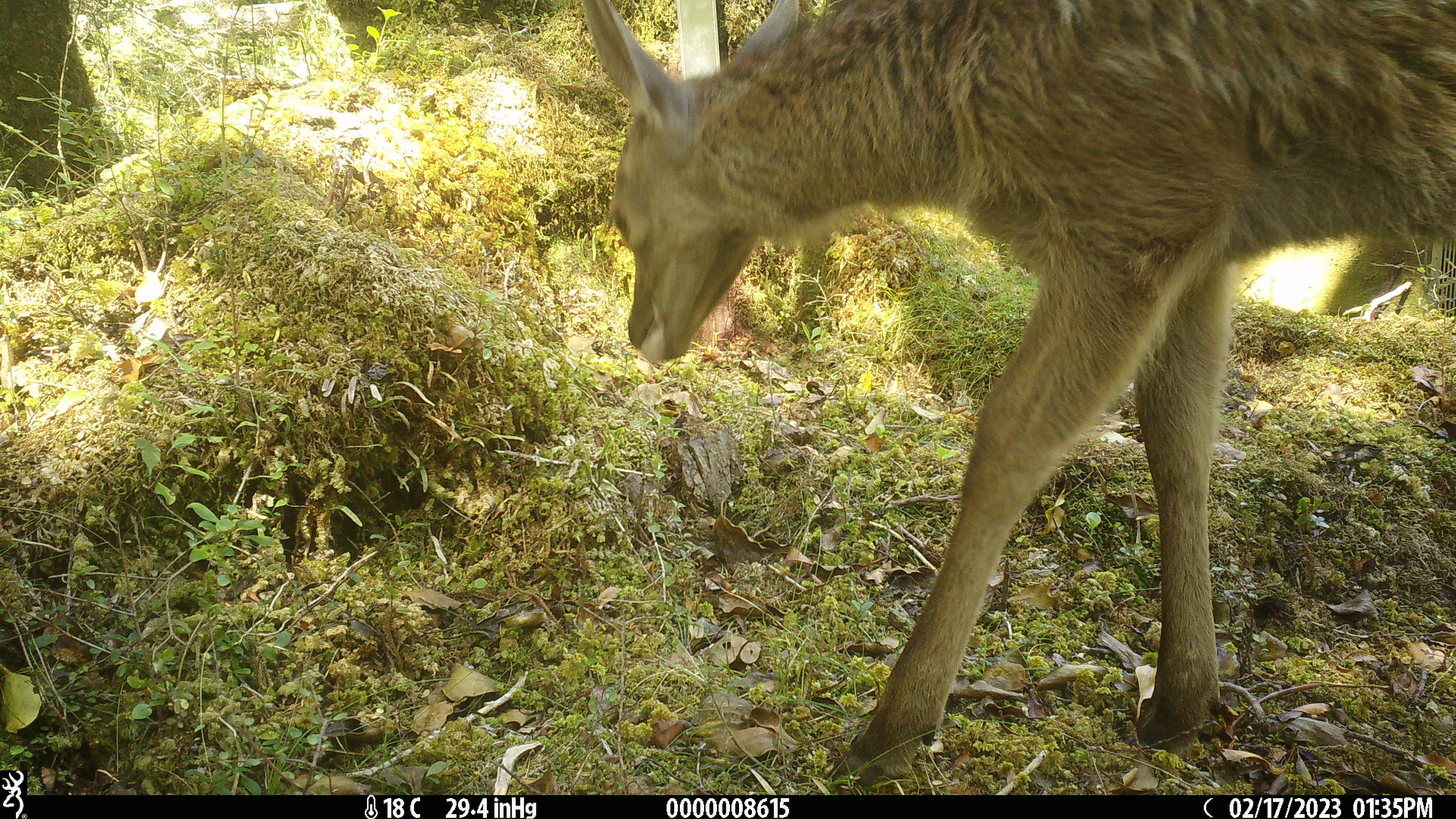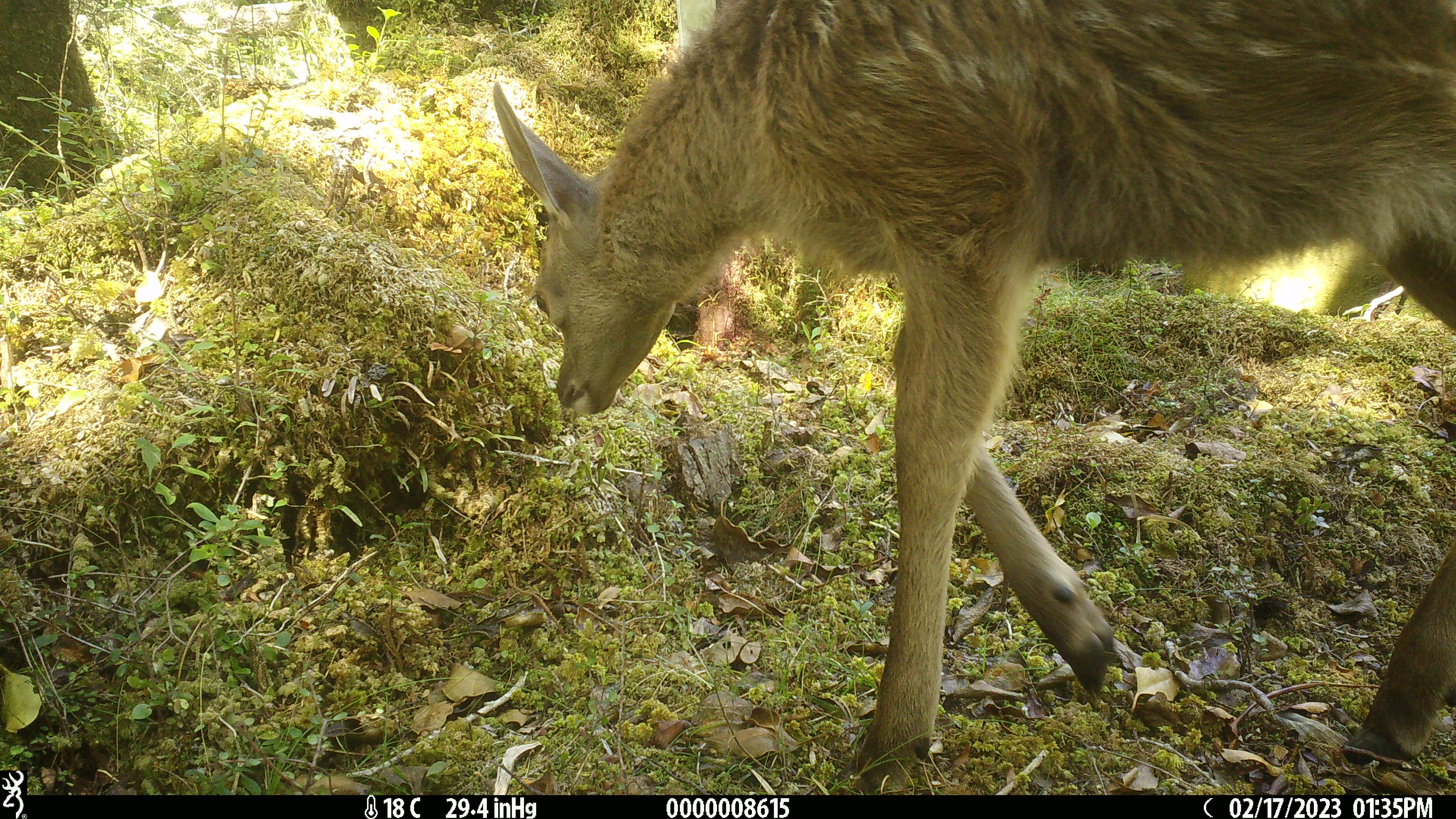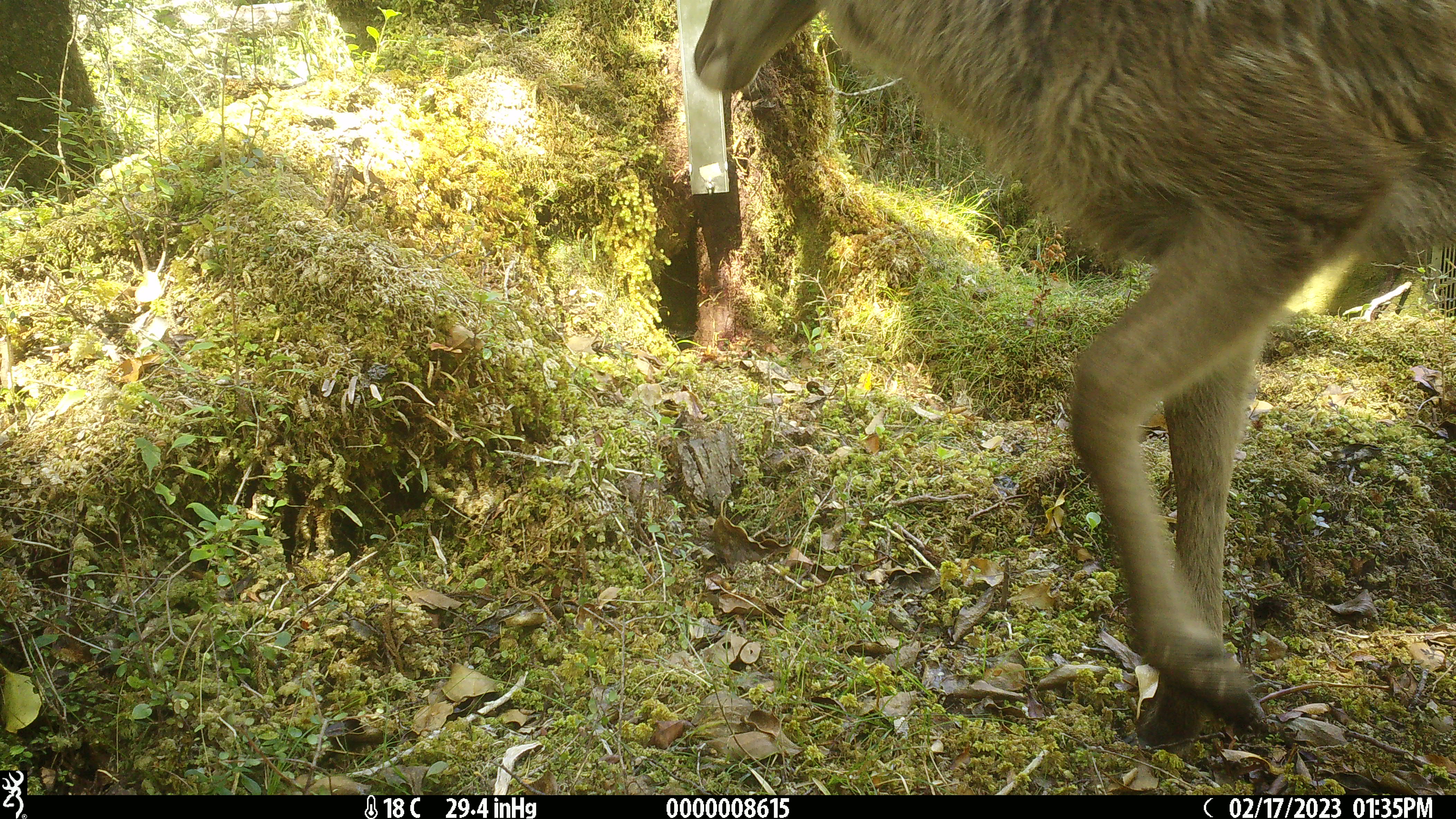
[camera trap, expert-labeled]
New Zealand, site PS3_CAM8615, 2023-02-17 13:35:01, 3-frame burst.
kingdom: Animalia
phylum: Chordata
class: Mammalia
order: Artiodactyla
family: Cervidae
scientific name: Cervidae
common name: deer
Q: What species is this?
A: Deer (Cervidae).